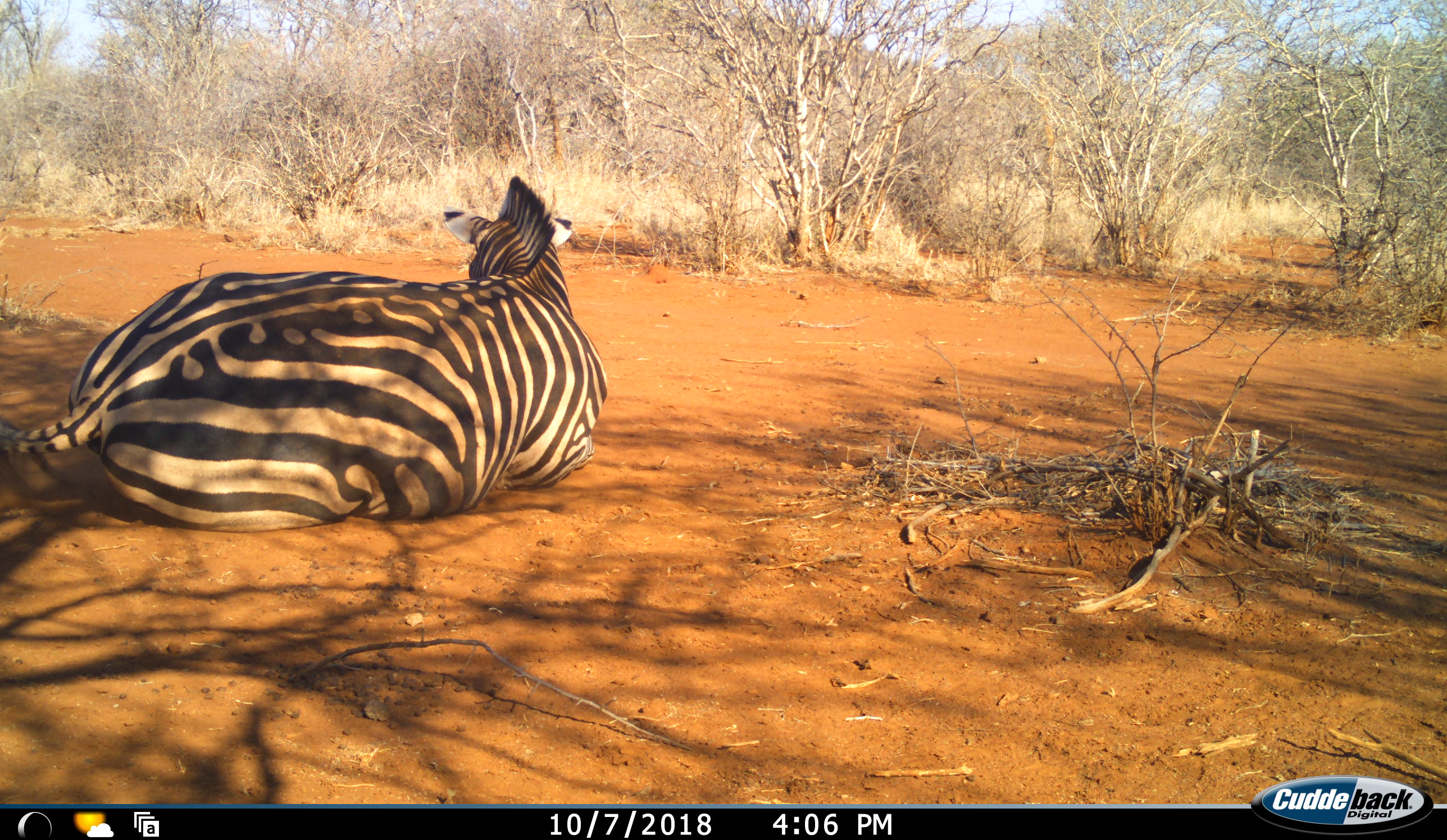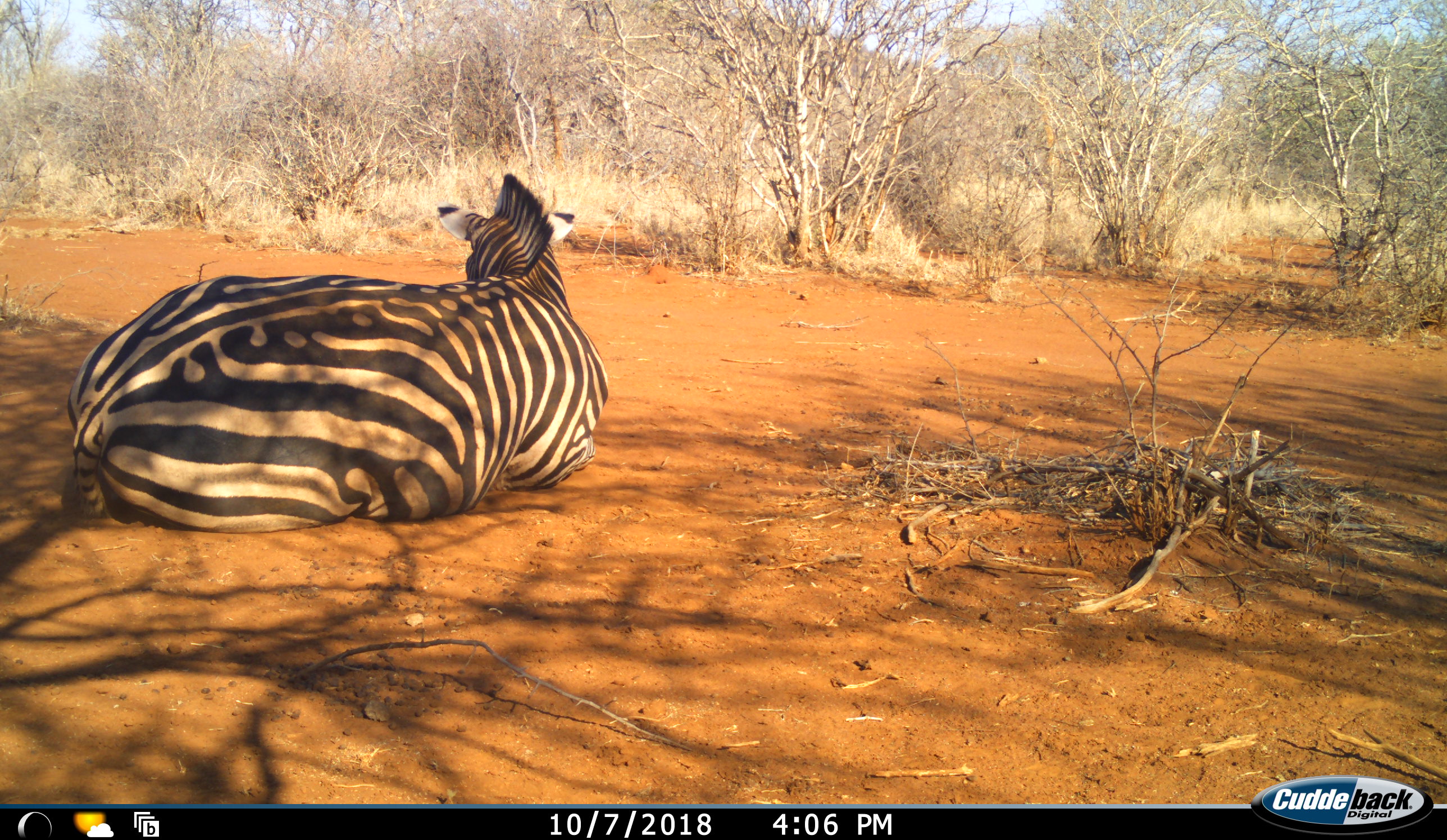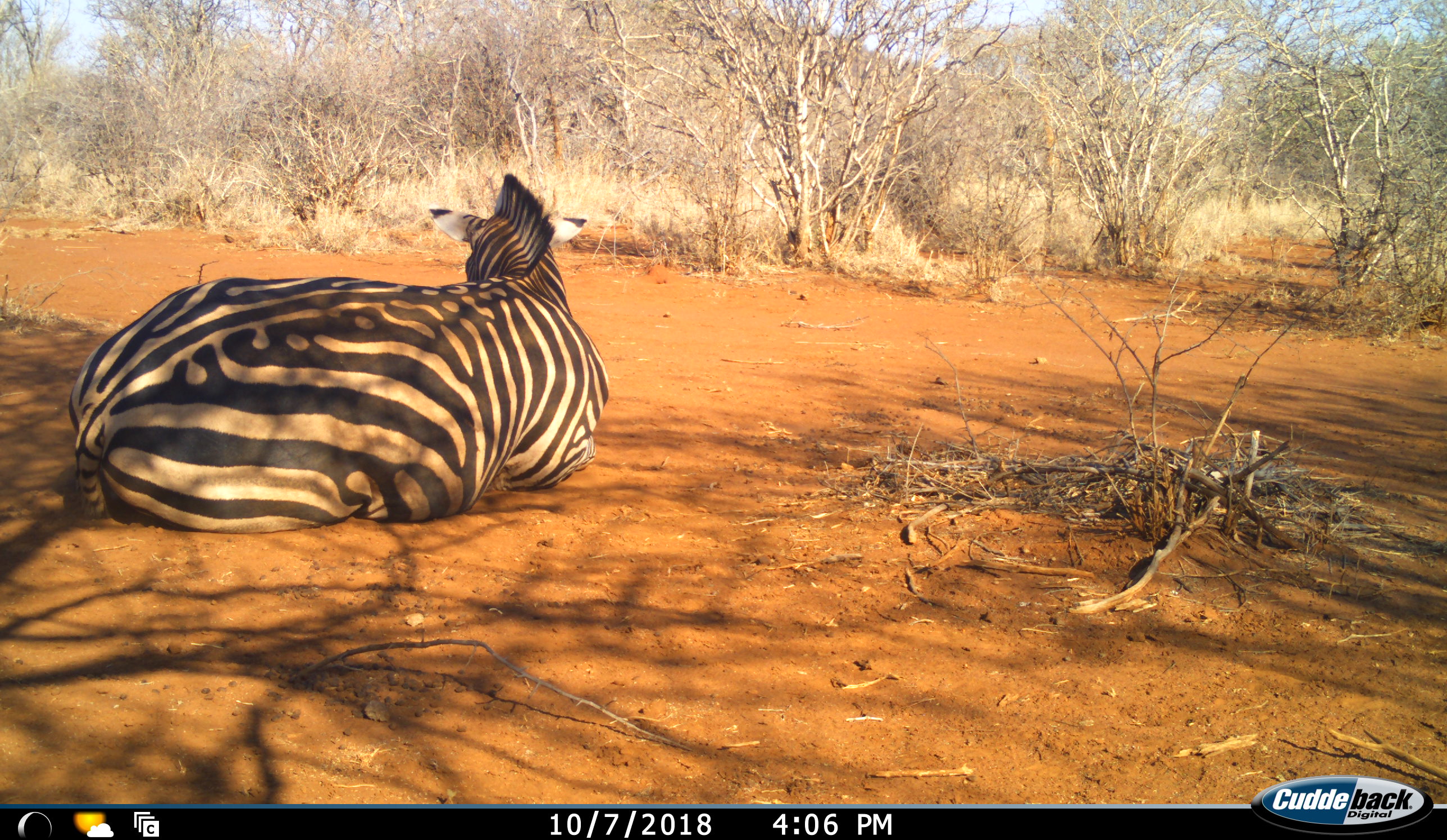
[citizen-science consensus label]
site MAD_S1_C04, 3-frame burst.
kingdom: Animalia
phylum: Chordata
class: Mammalia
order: Perissodactyla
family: Equidae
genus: Equus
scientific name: Equus quagga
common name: plains zebra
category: zebraplains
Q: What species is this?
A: Zebraplains (plains zebra) (Equus quagga).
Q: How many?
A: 1.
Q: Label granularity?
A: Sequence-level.